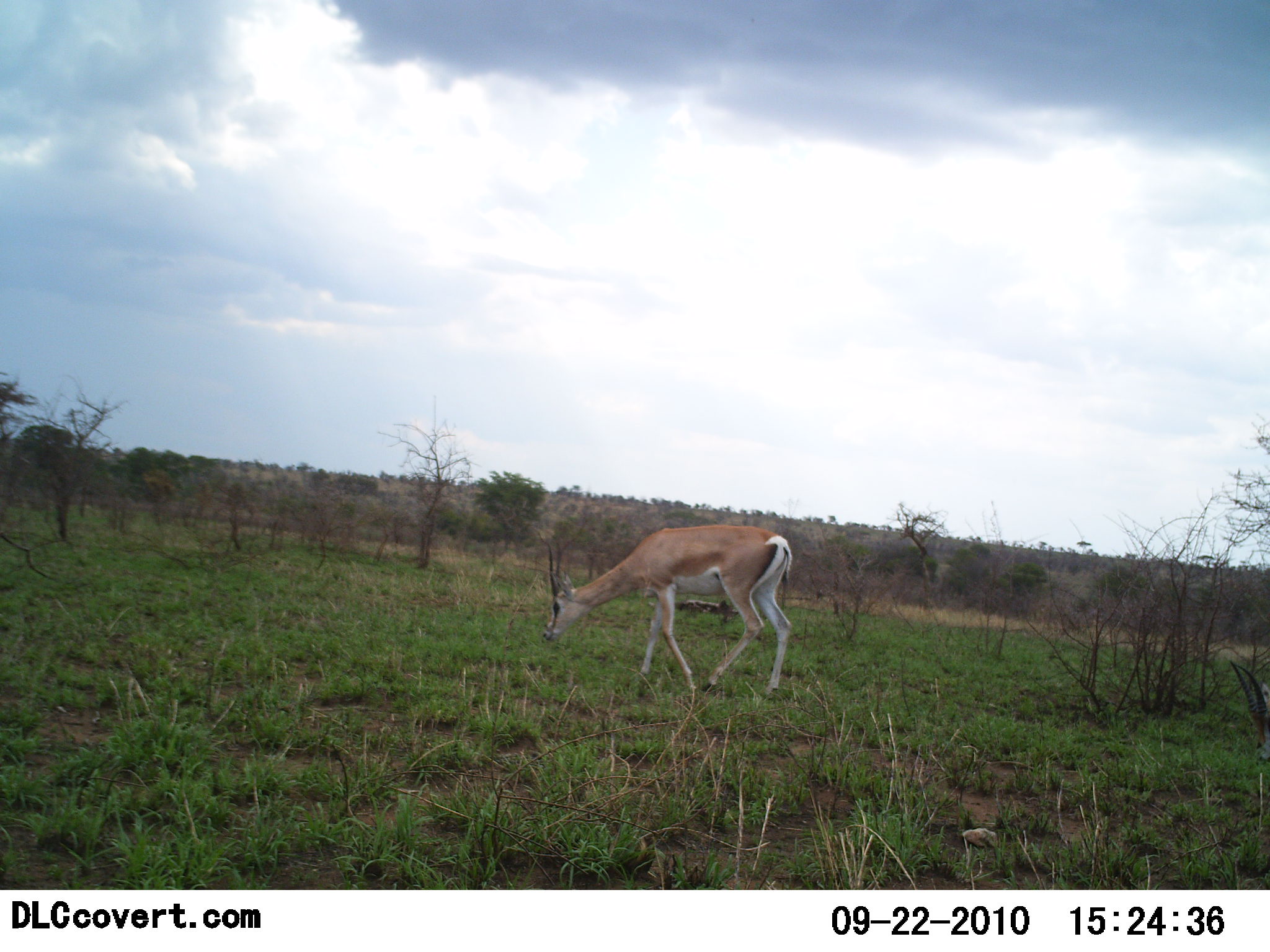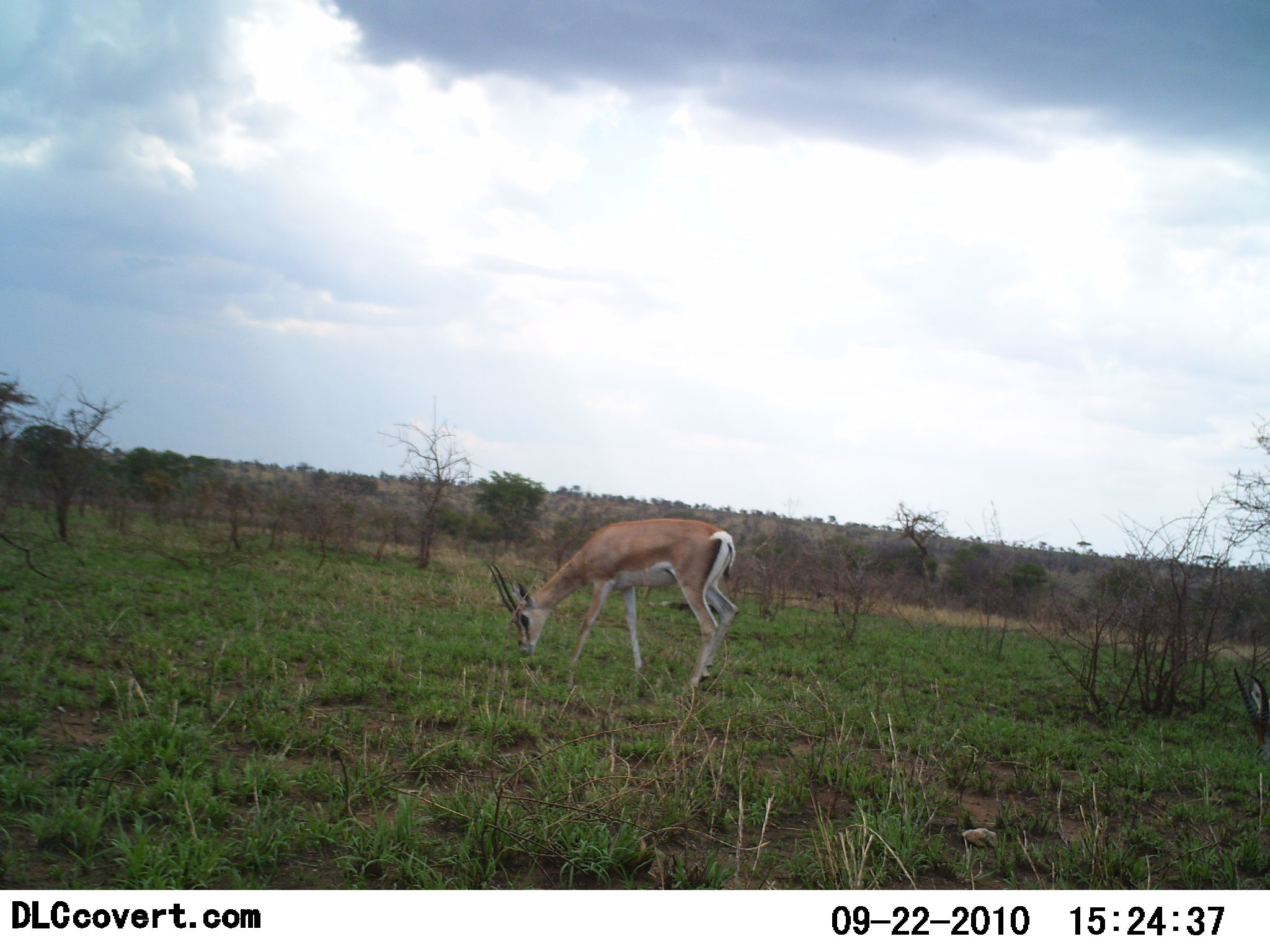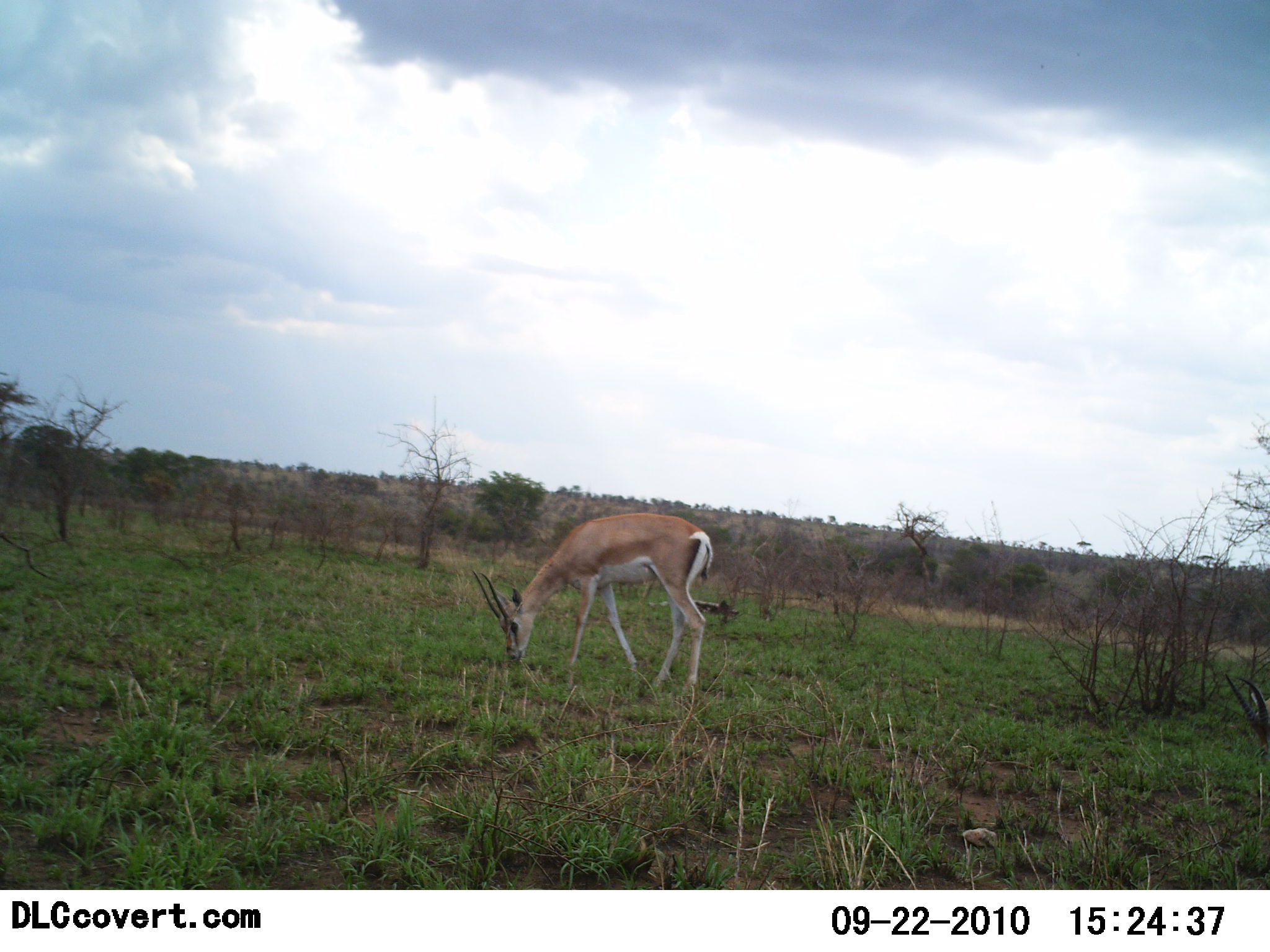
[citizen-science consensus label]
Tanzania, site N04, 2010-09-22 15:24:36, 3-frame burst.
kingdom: Animalia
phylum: Chordata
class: Mammalia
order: Artiodactyla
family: Bovidae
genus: Nanger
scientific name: Nanger granti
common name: grant's gazelle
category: gazellegrants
Gazellegrants (grant's gazelle) (Nanger granti), count 1. Behavior (volunteer vote fractions): standing 13%, resting 0%, moving 20%, interacting 0%. Young present (vote fraction): 0%. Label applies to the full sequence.